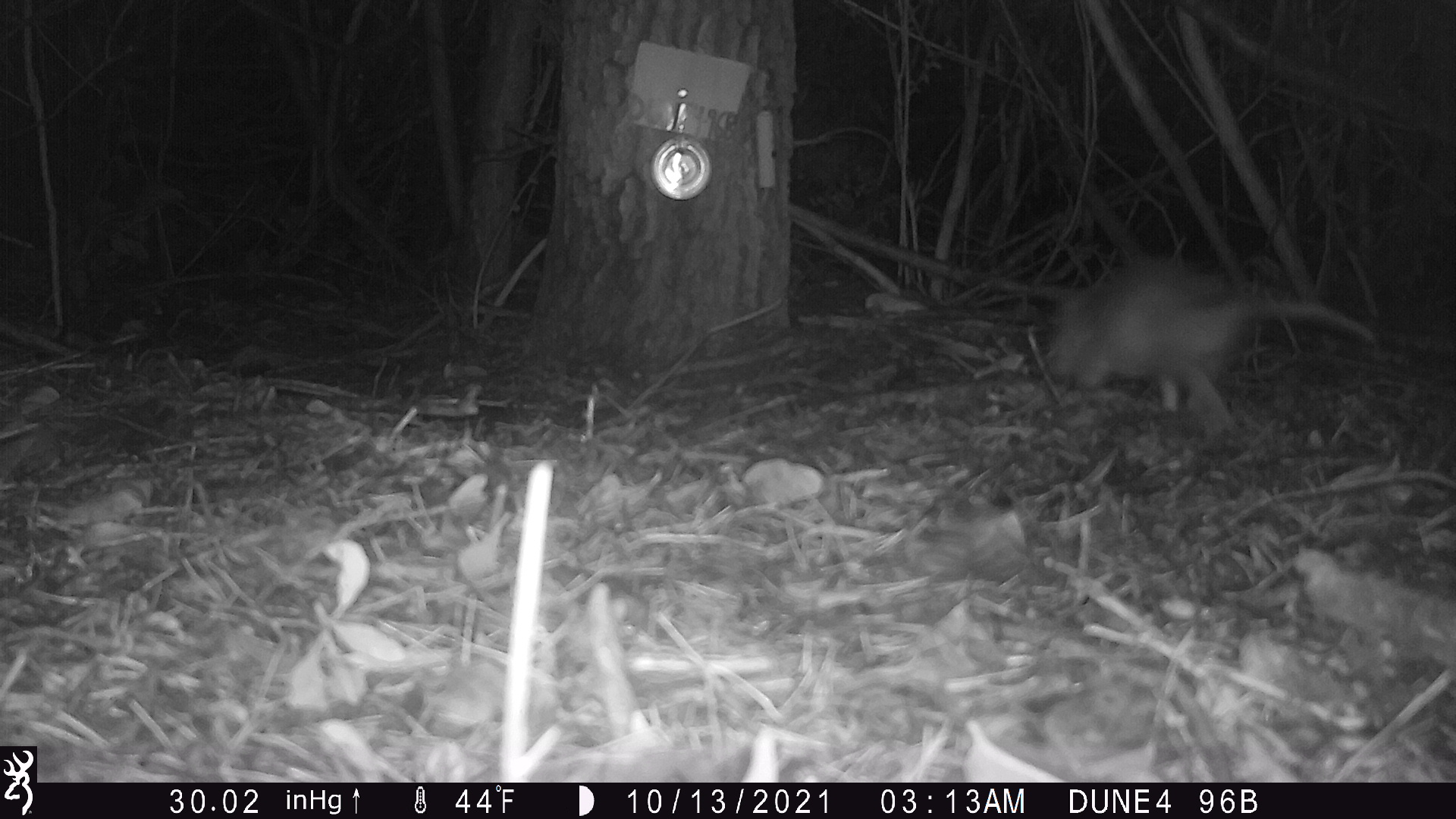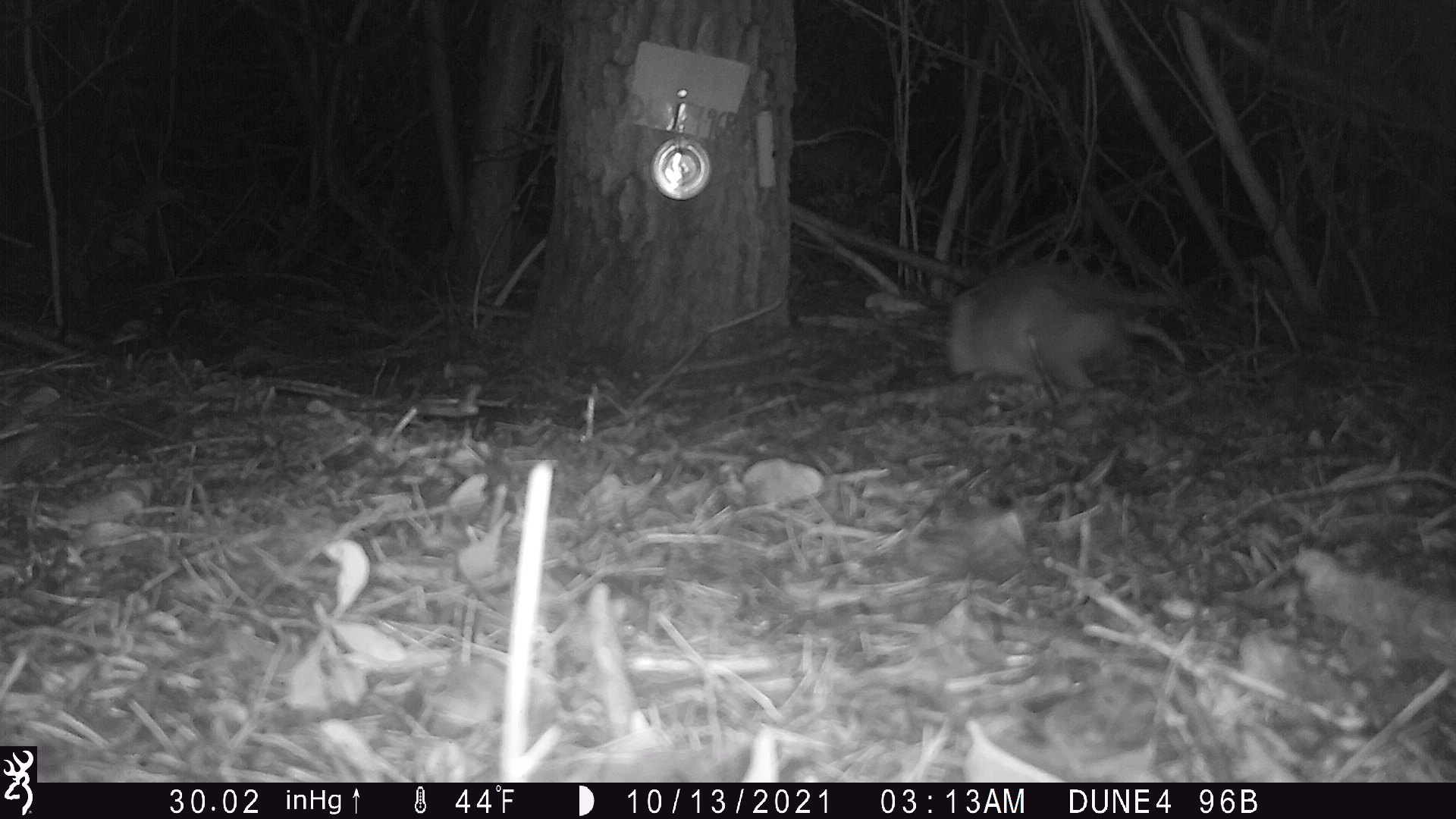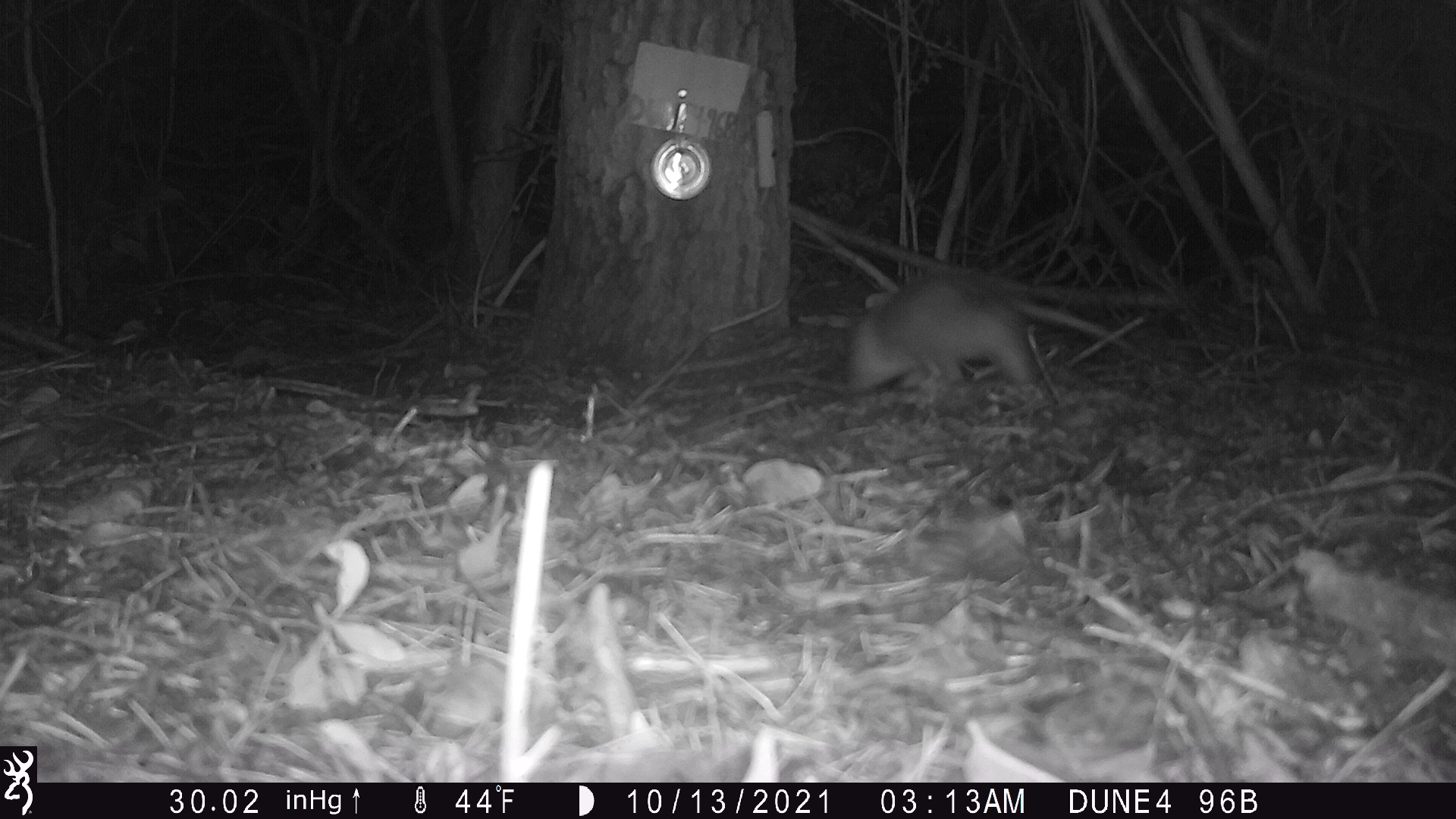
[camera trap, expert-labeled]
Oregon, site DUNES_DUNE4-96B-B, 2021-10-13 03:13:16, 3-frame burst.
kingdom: Animalia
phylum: Chordata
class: Mammalia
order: Didelphimorphia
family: Didelphidae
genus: Didelphis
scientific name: Didelphis virginiana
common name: virginia opossum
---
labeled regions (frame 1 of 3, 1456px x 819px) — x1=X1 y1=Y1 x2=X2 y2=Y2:
virginia opossum: x1=1036 y1=258 x2=1379 y2=449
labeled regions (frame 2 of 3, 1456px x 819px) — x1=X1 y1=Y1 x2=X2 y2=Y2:
virginia opossum: x1=927 y1=253 x2=1195 y2=403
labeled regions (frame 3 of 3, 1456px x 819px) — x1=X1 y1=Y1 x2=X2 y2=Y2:
virginia opossum: x1=827 y1=277 x2=1147 y2=420